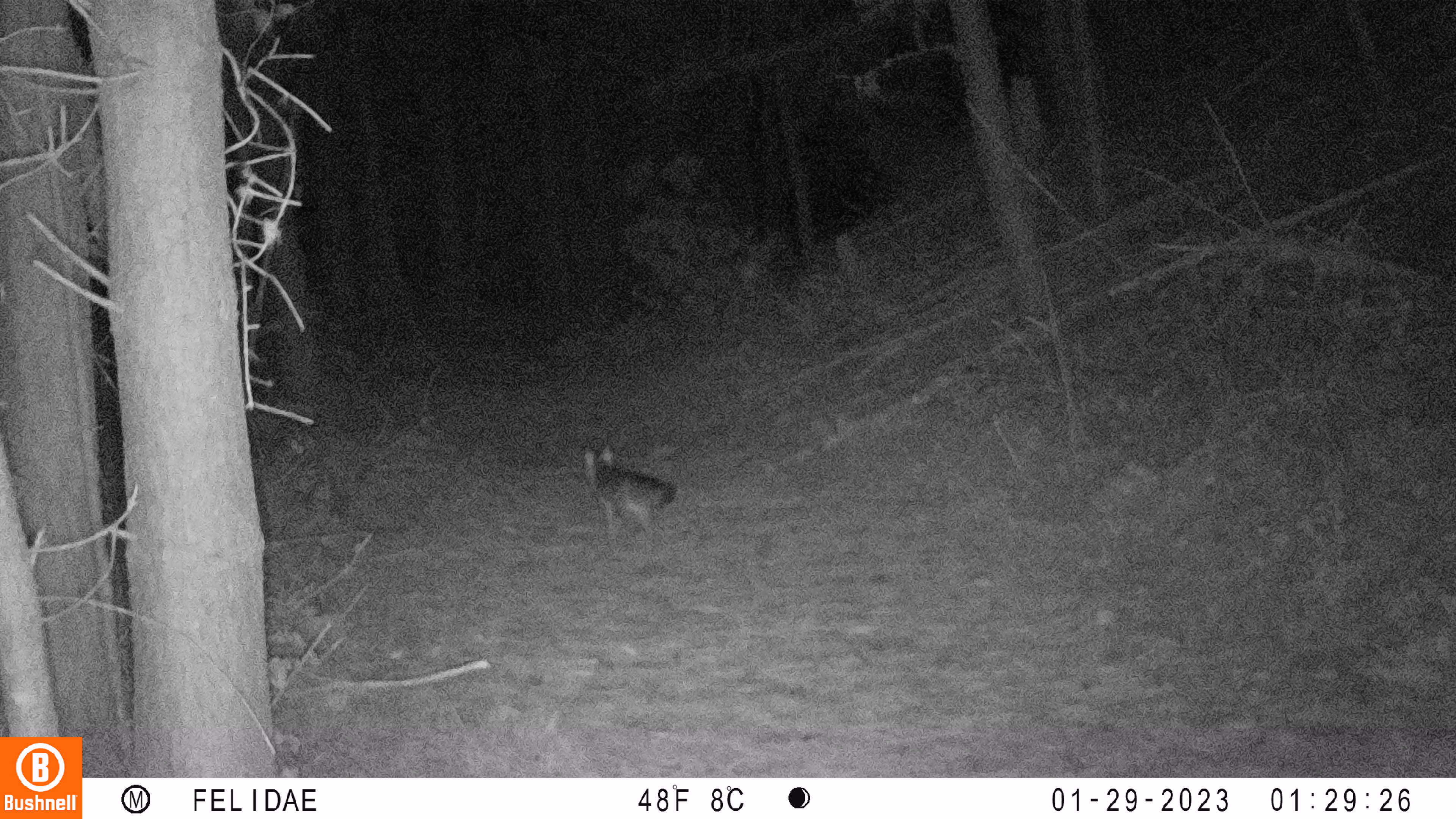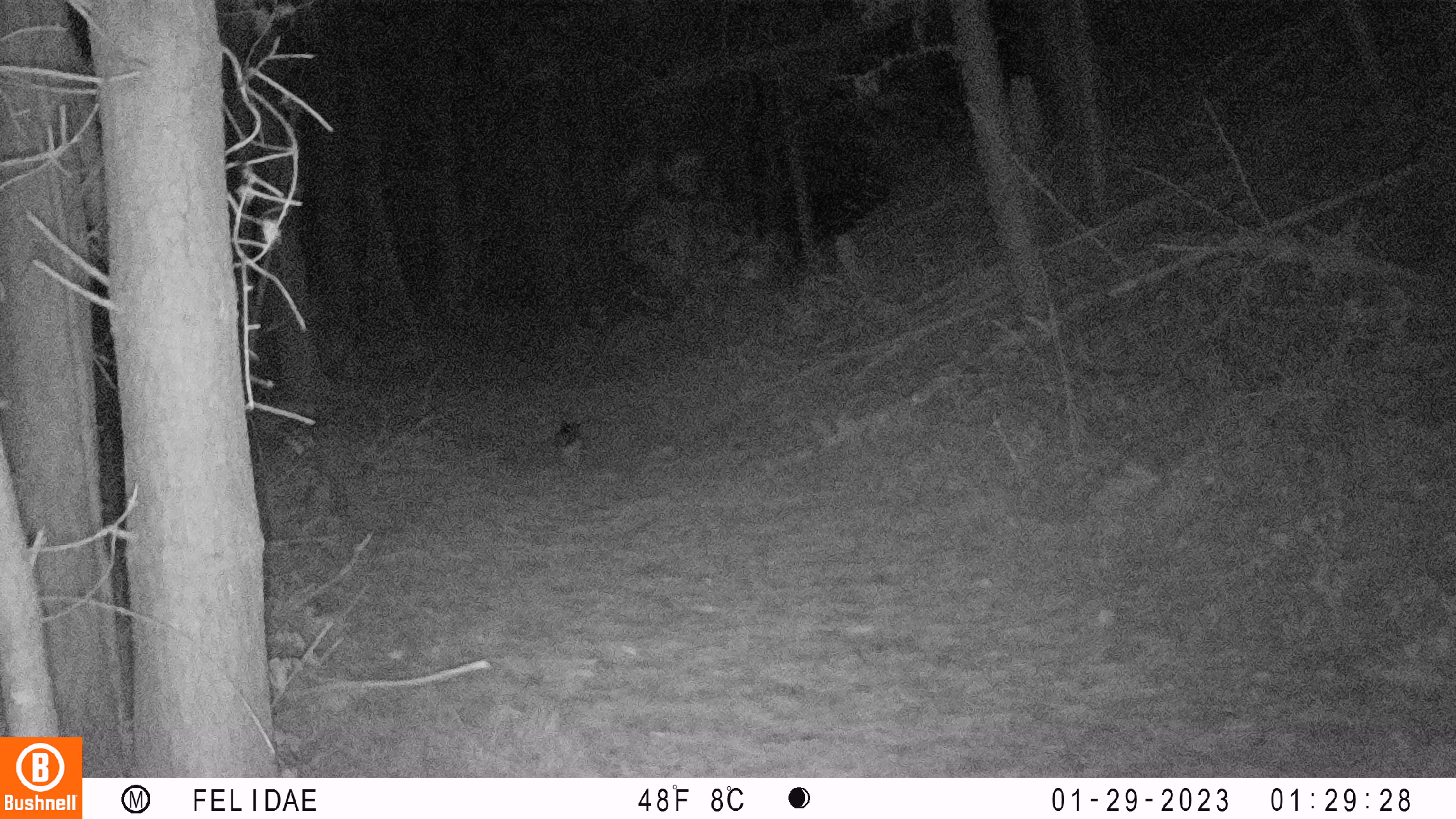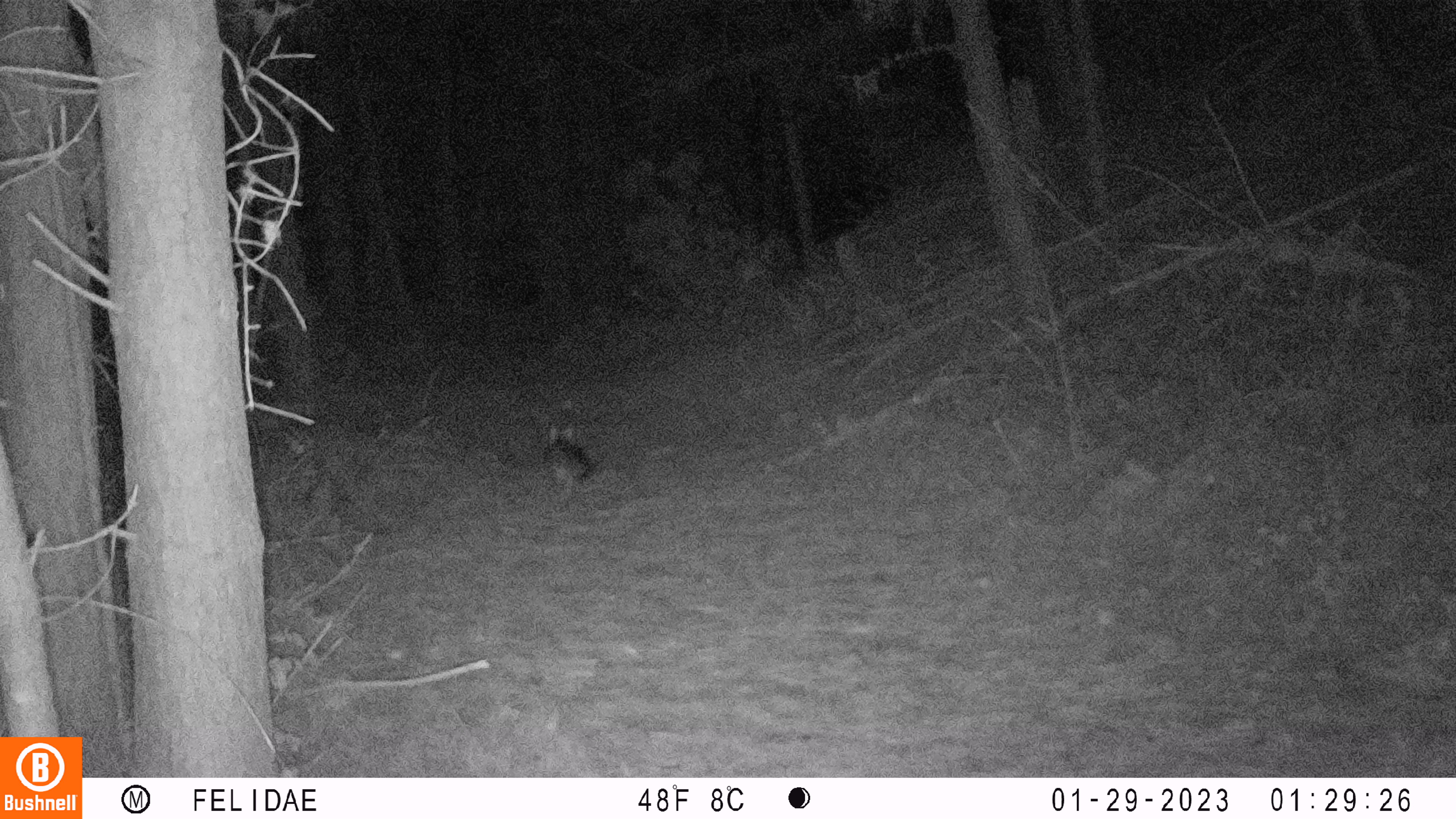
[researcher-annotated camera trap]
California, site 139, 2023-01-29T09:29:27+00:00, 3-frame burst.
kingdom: Animalia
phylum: Chordata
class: Mammalia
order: Carnivora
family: Canidae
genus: Urocyon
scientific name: Urocyon cinereoargenteus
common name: gray fox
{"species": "gray fox (Urocyon cinereoargenteus)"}